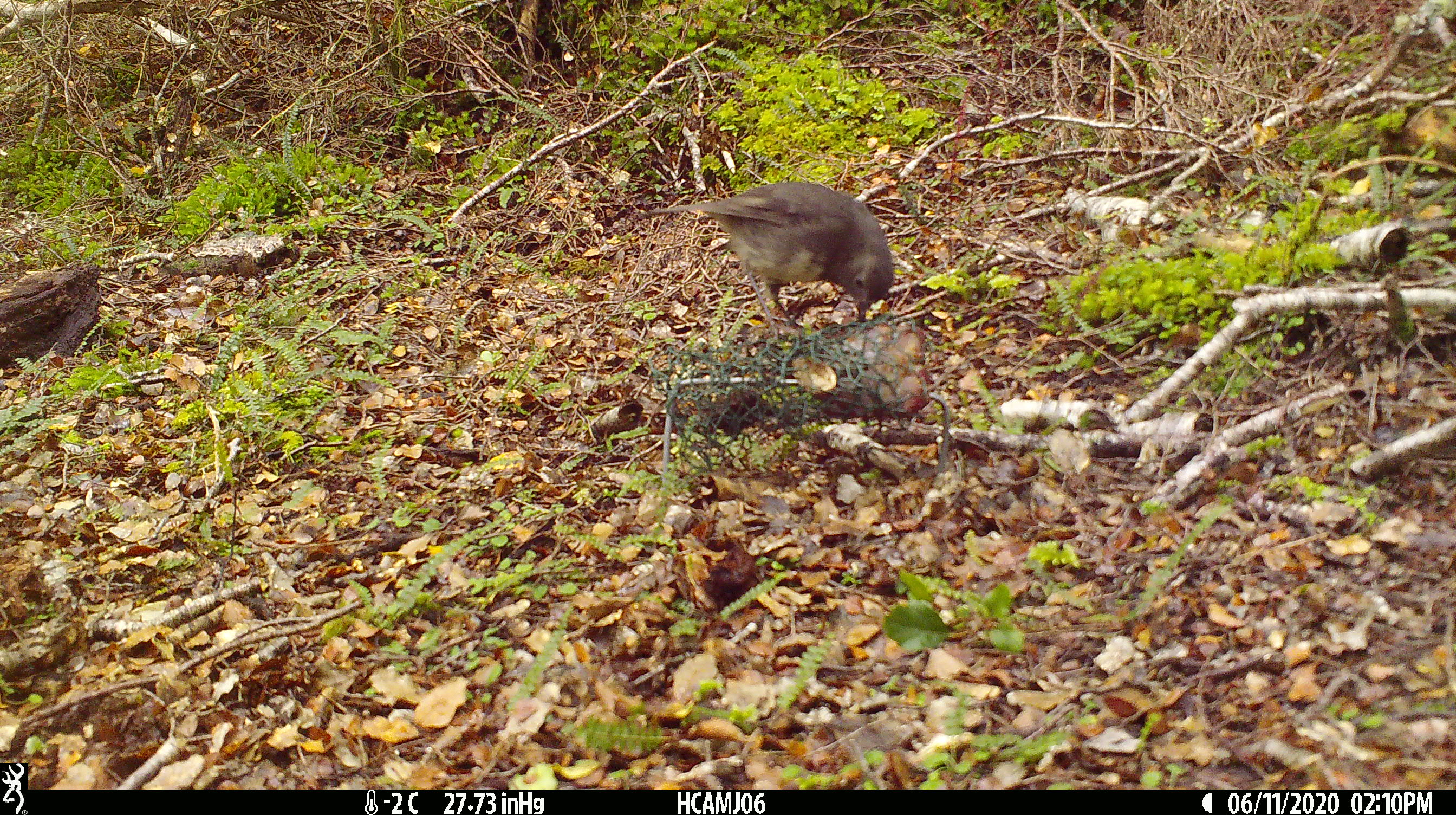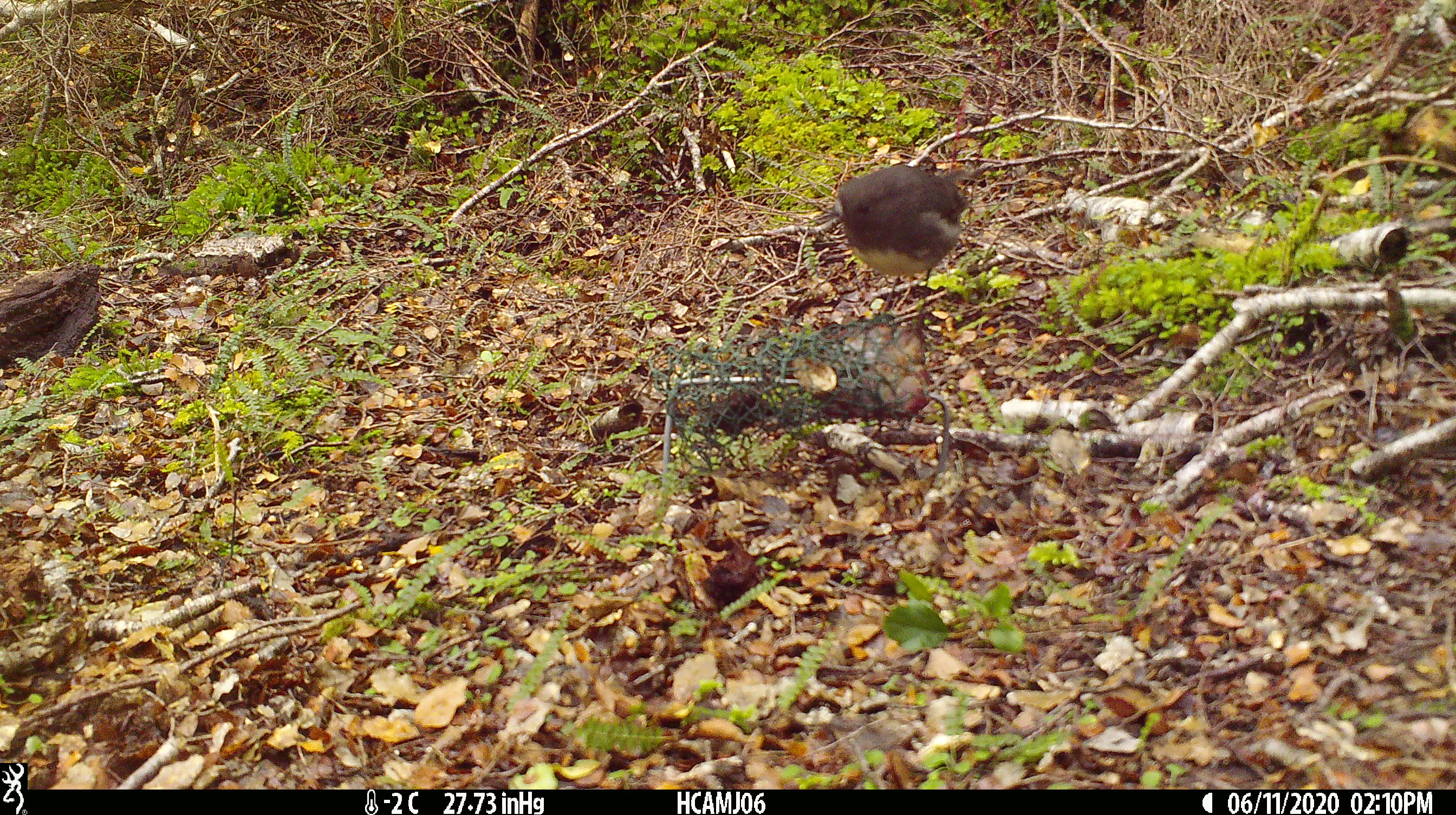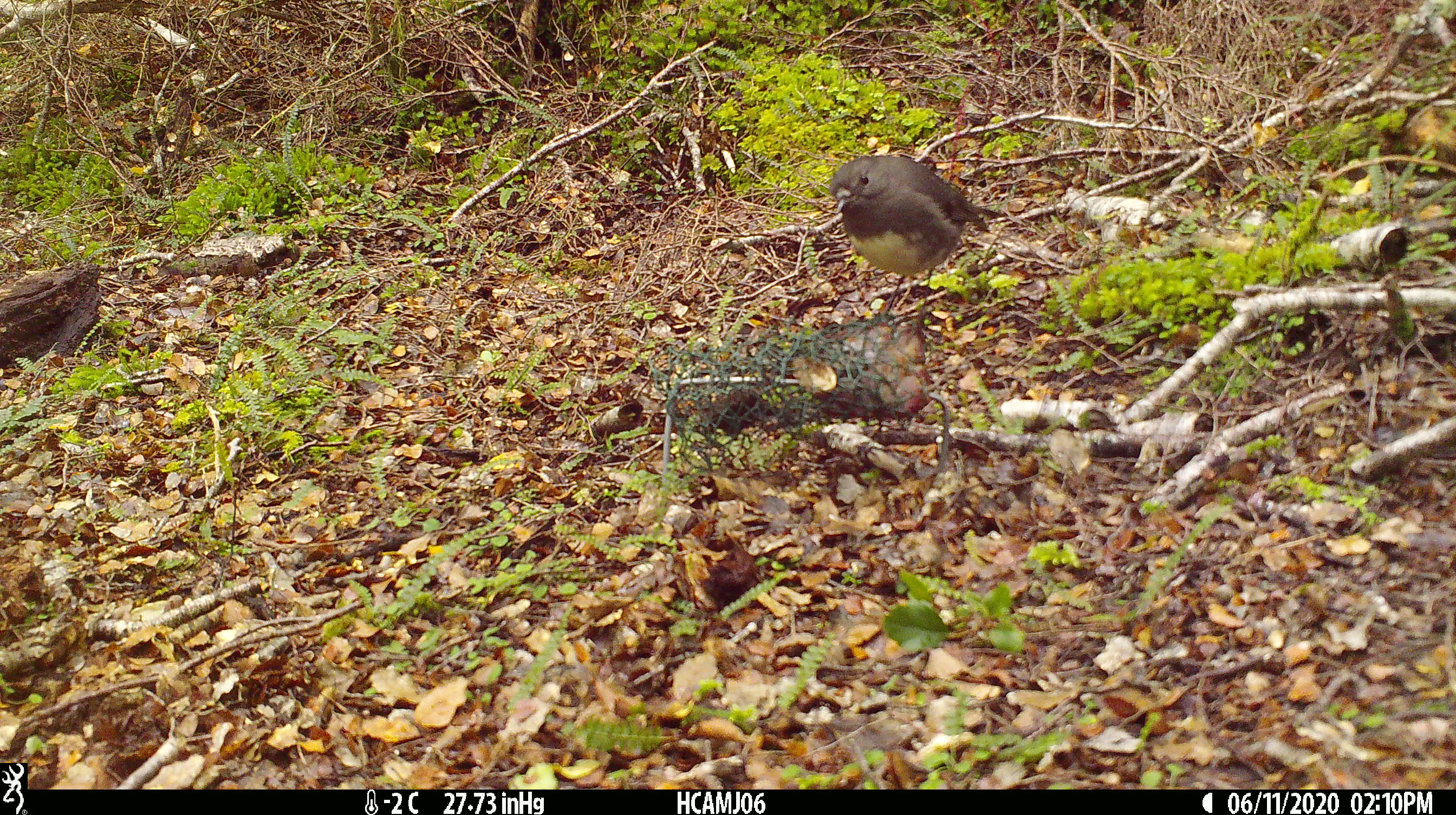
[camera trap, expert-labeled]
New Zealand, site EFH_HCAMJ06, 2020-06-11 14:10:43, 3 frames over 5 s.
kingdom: Animalia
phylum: Chordata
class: Aves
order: Passeriformes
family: Petroicidae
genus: Petroica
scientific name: Petroica australis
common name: new zealand robin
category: robin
Robin (new zealand robin) (Petroica australis).